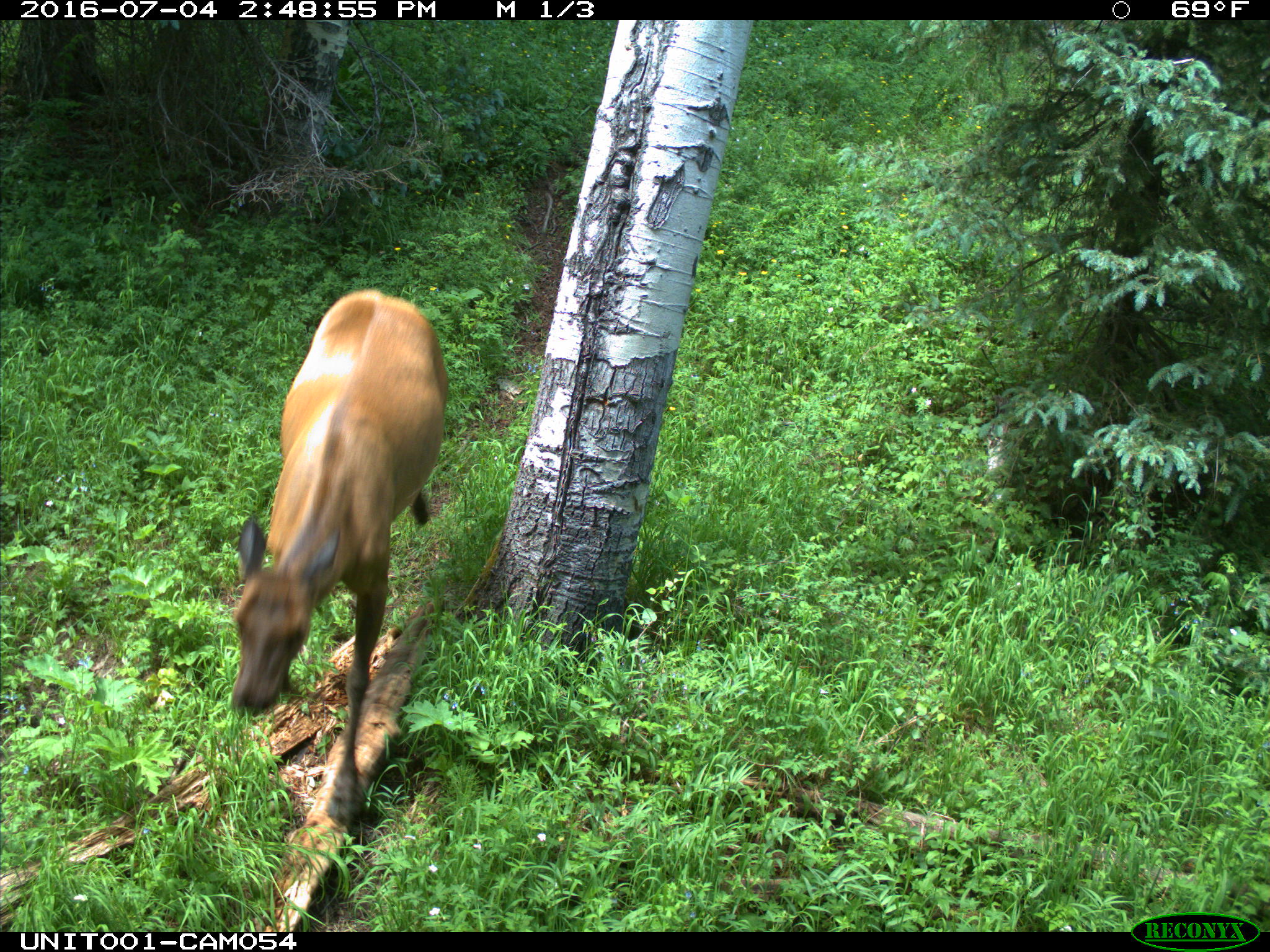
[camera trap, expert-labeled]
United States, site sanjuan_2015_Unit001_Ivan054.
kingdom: Animalia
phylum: Chordata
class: Mammalia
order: Artiodactyla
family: Cervidae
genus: Cervus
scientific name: Cervus elaphus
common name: red deer